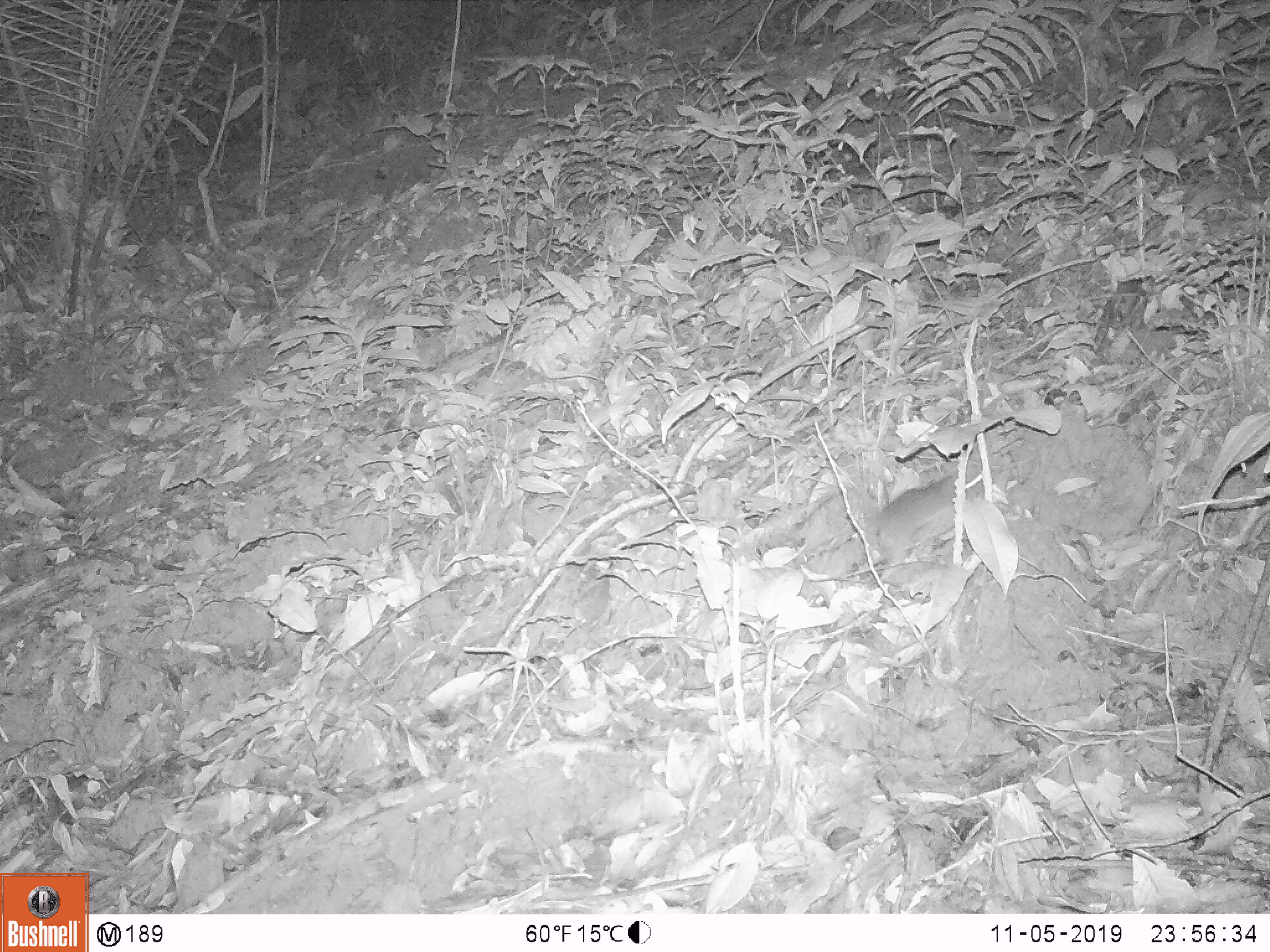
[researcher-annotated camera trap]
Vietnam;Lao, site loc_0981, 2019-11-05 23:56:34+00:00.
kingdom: Animalia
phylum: Chordata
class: Mammalia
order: Rodentia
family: Muridae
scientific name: Muridae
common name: old-world mice and rats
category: unidentified murid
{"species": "unidentified murid (old-world mice and rats) (Muridae)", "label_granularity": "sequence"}